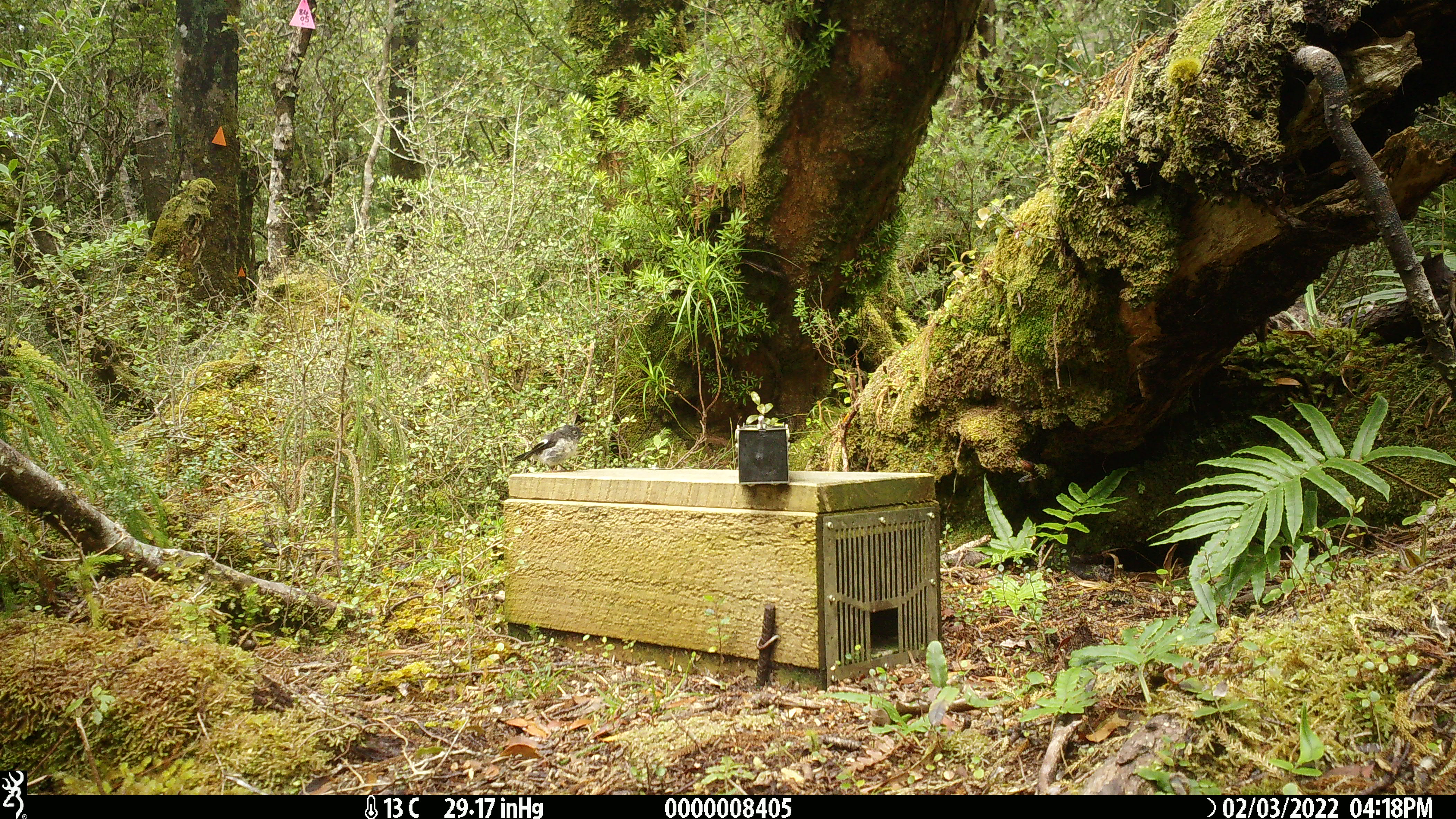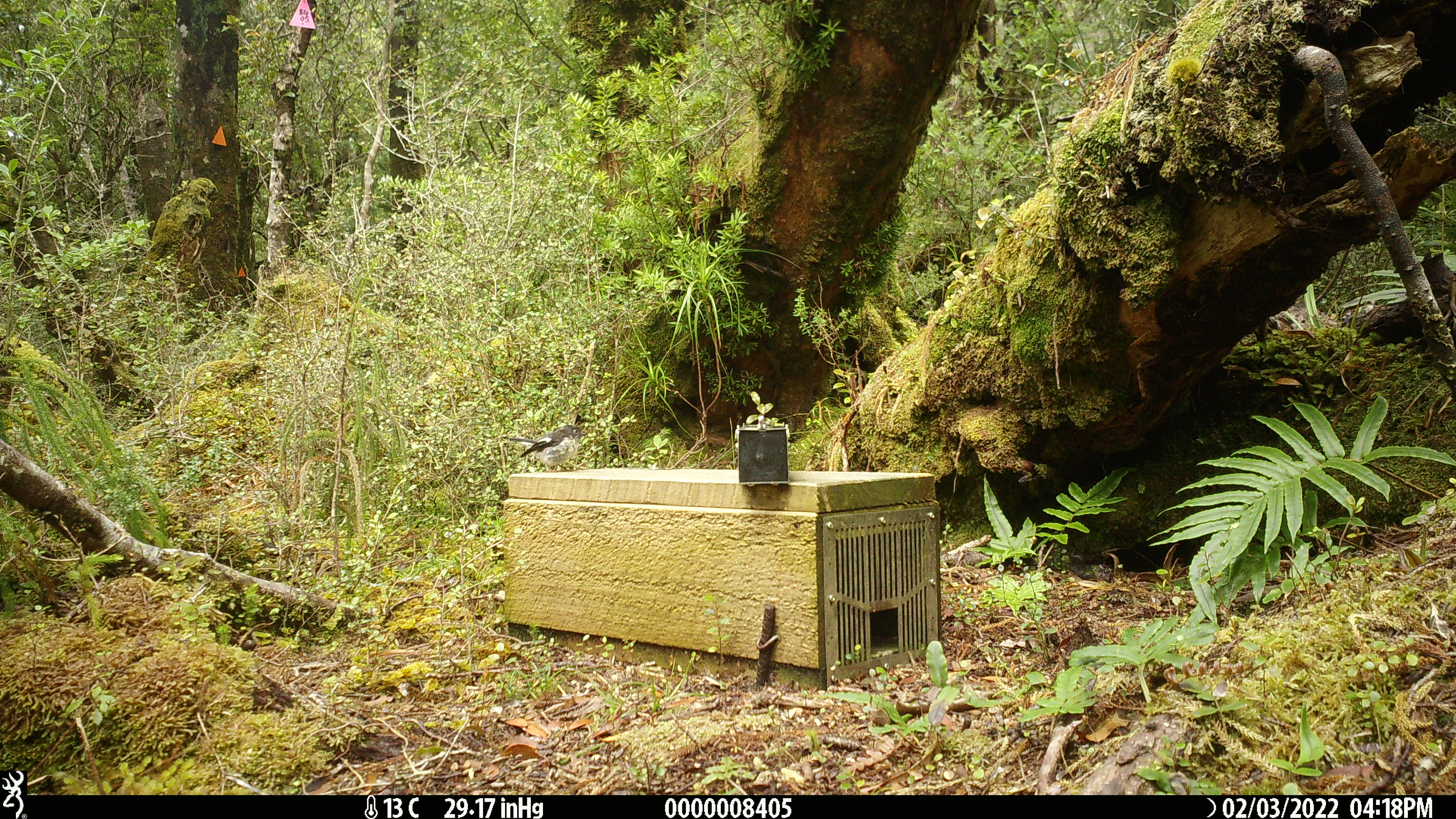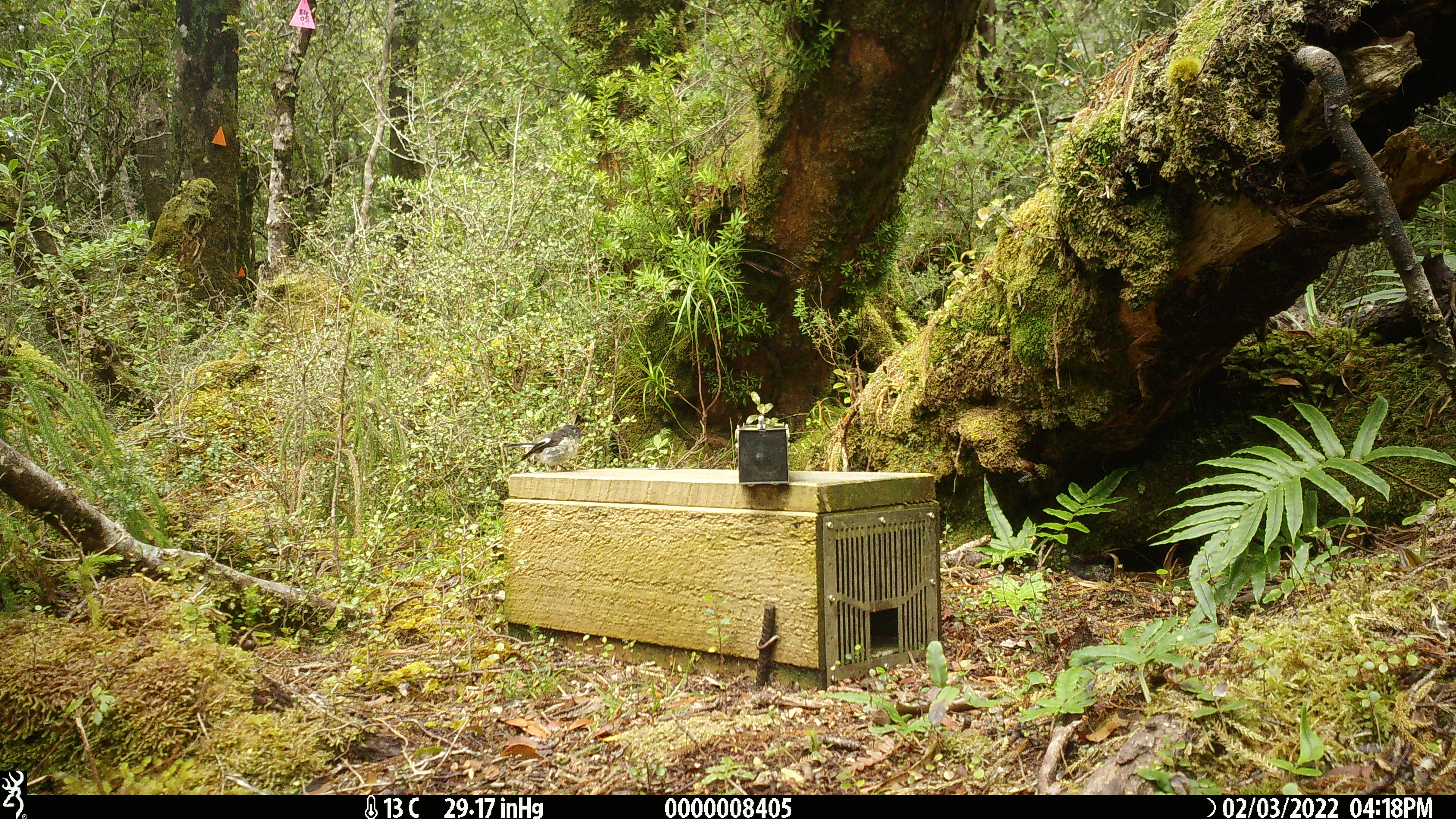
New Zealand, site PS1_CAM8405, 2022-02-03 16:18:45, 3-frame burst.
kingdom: Animalia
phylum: Chordata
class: Aves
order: Passeriformes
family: Petroicidae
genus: Petroica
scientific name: Petroica macrocephala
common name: tomtit